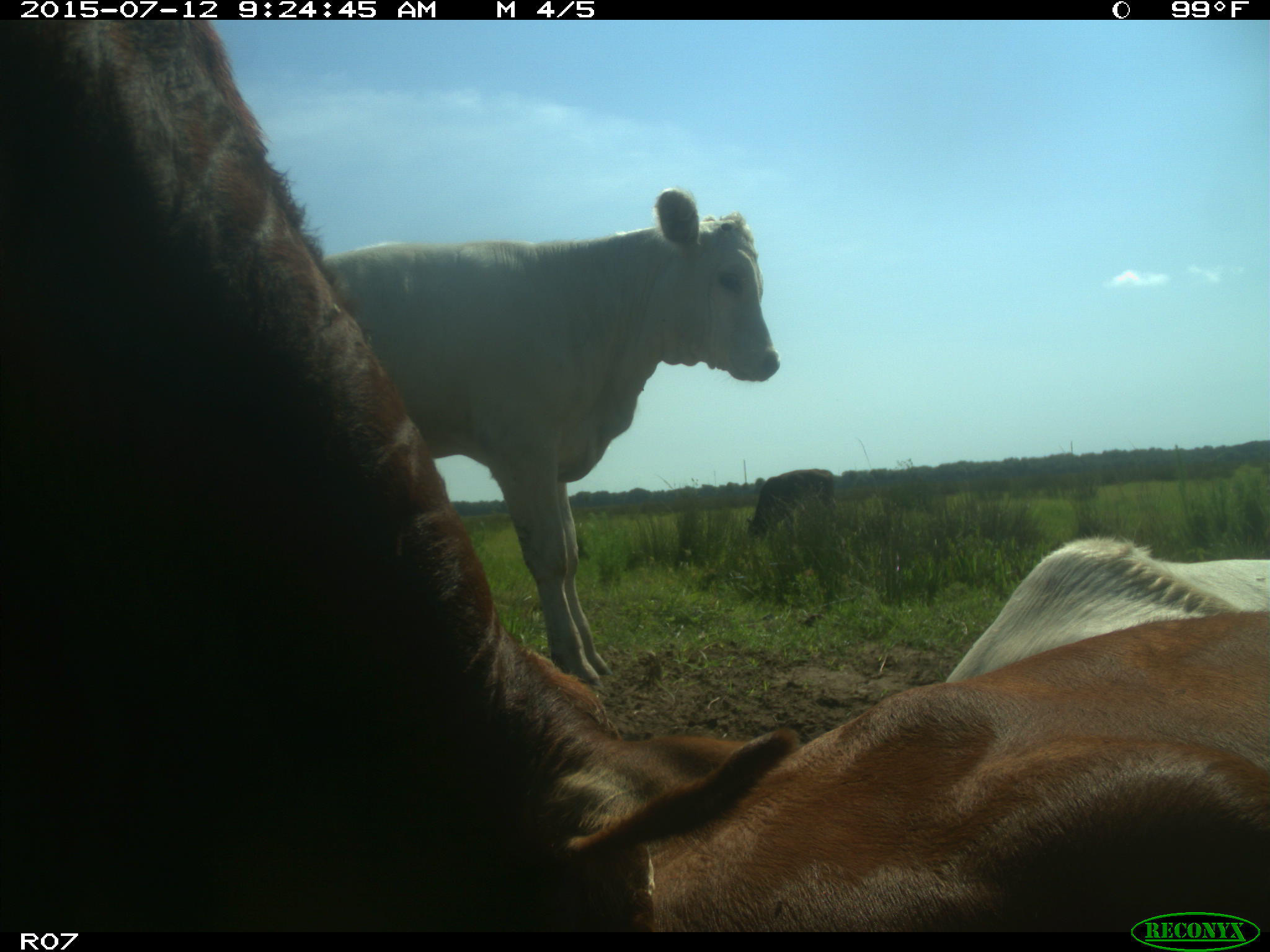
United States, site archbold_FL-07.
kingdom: Animalia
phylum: Chordata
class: Mammalia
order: Artiodactyla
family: Bovidae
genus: Bos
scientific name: Bos taurus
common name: domestic cow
Bos taurus (domestic cow).